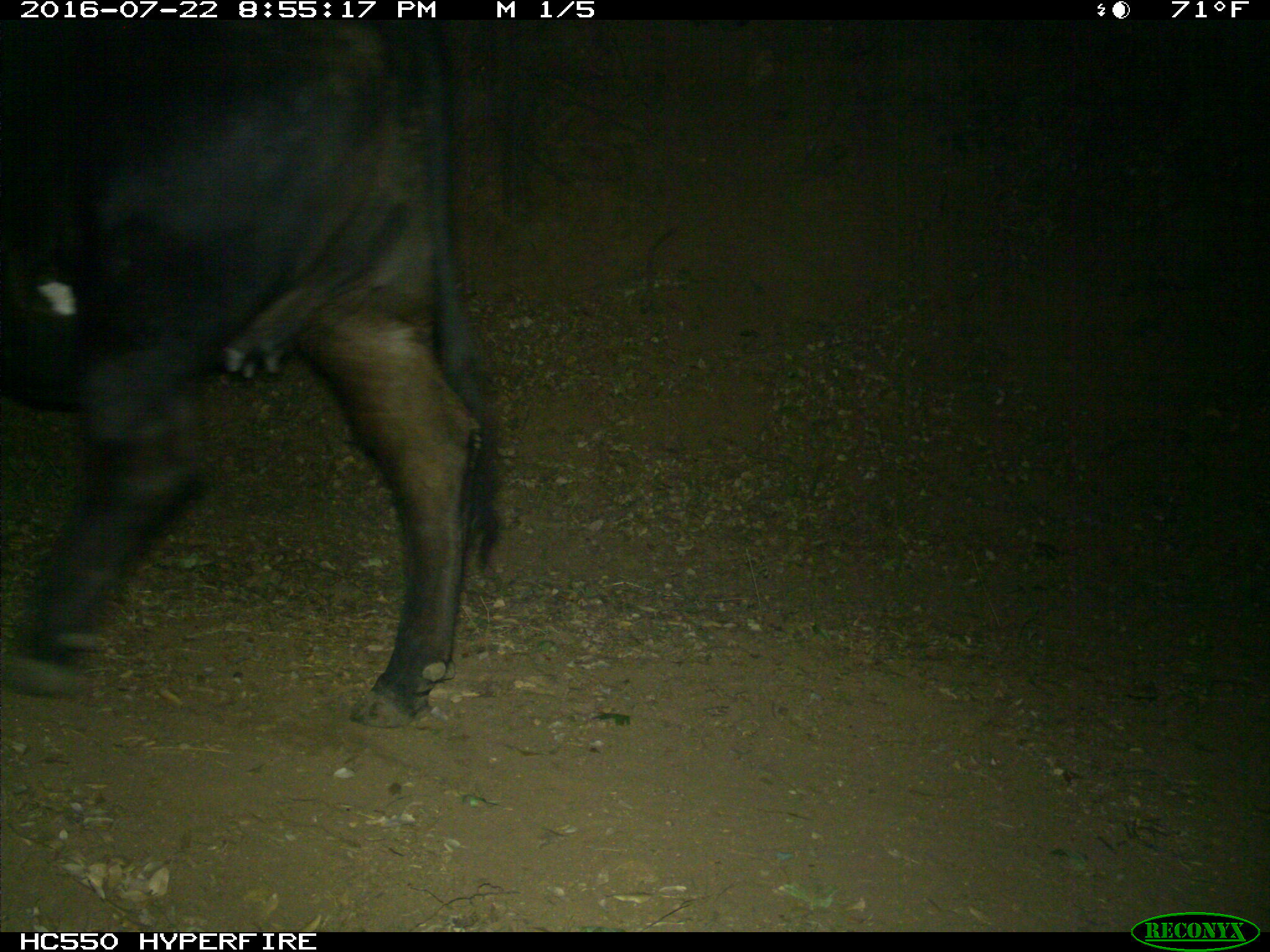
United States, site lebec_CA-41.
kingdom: Animalia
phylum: Chordata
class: Mammalia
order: Artiodactyla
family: Bovidae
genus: Bos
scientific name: Bos taurus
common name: domestic cow